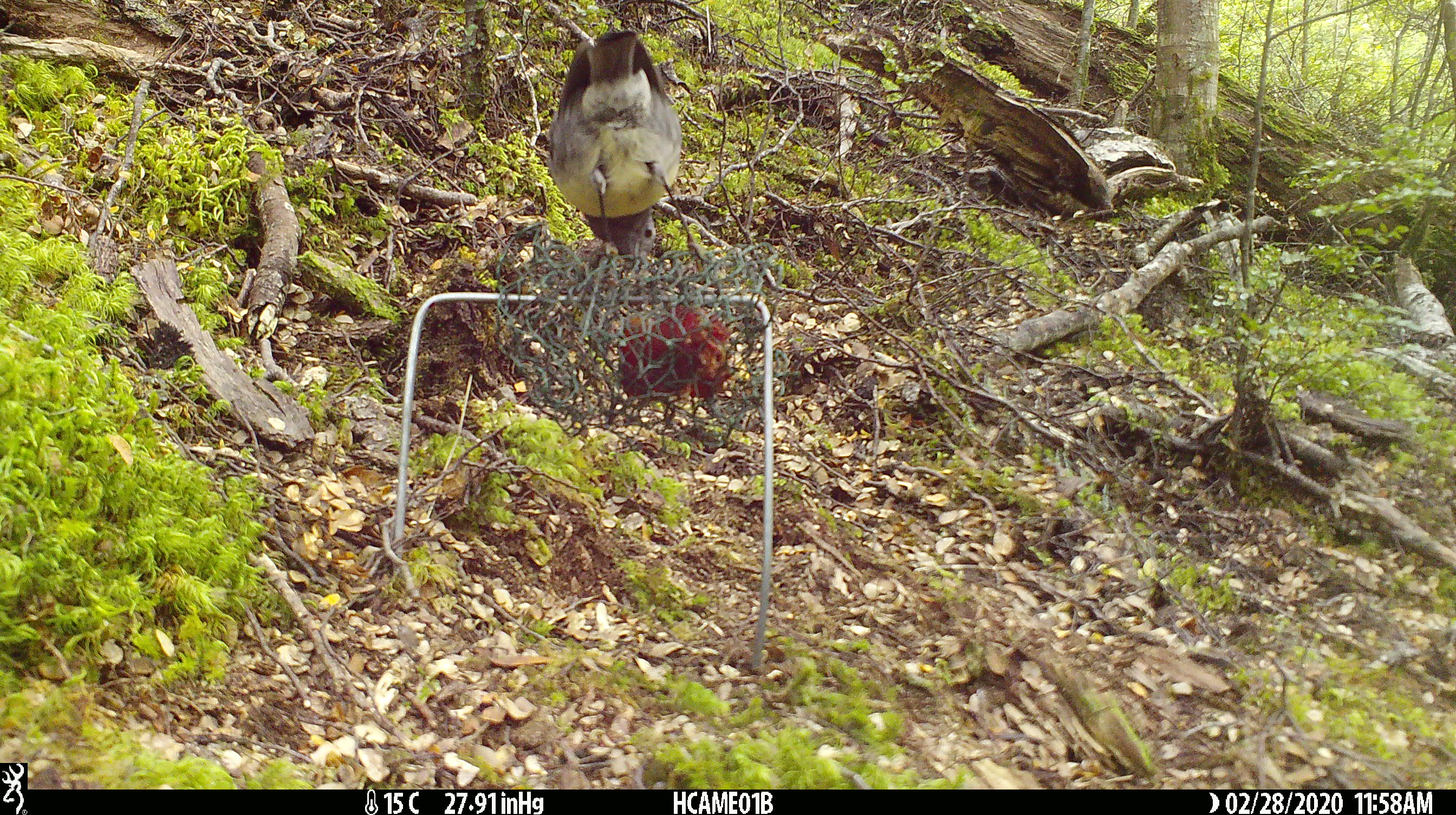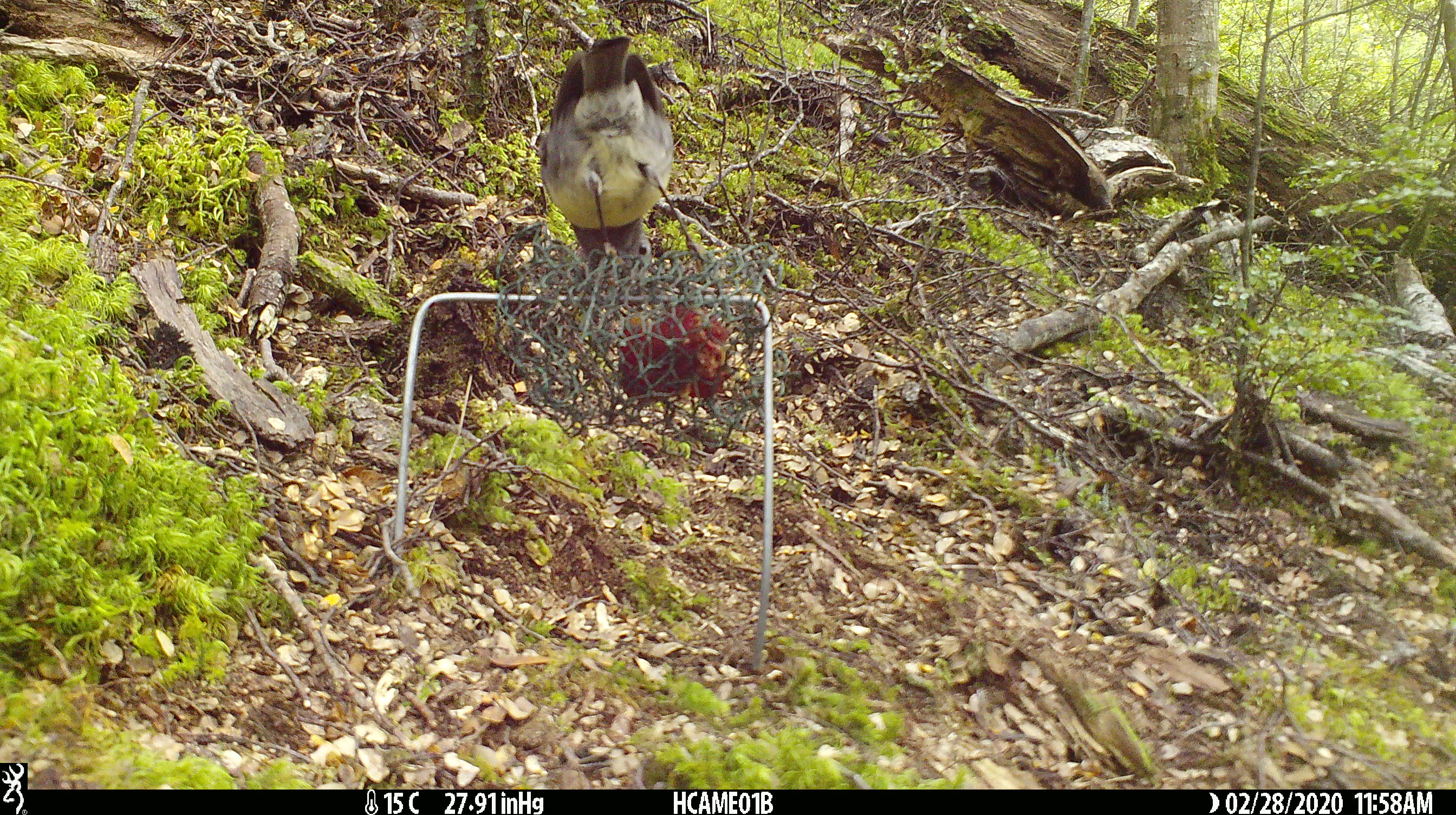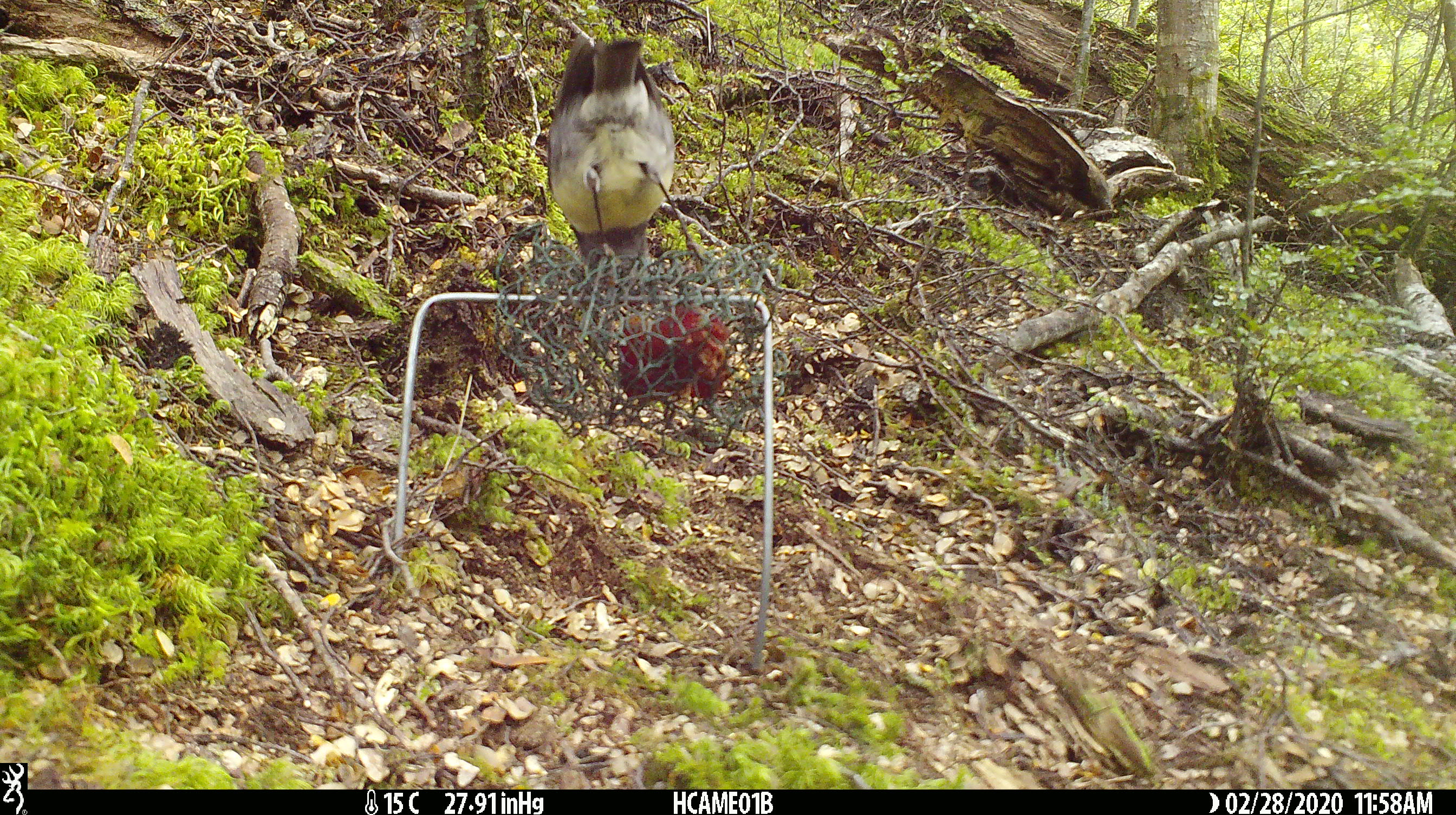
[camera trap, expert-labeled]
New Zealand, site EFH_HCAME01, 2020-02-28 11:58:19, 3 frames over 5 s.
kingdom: Animalia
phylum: Chordata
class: Aves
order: Passeriformes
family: Petroicidae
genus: Petroica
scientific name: Petroica australis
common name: new zealand robin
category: robin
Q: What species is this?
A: Robin (new zealand robin) (Petroica australis).